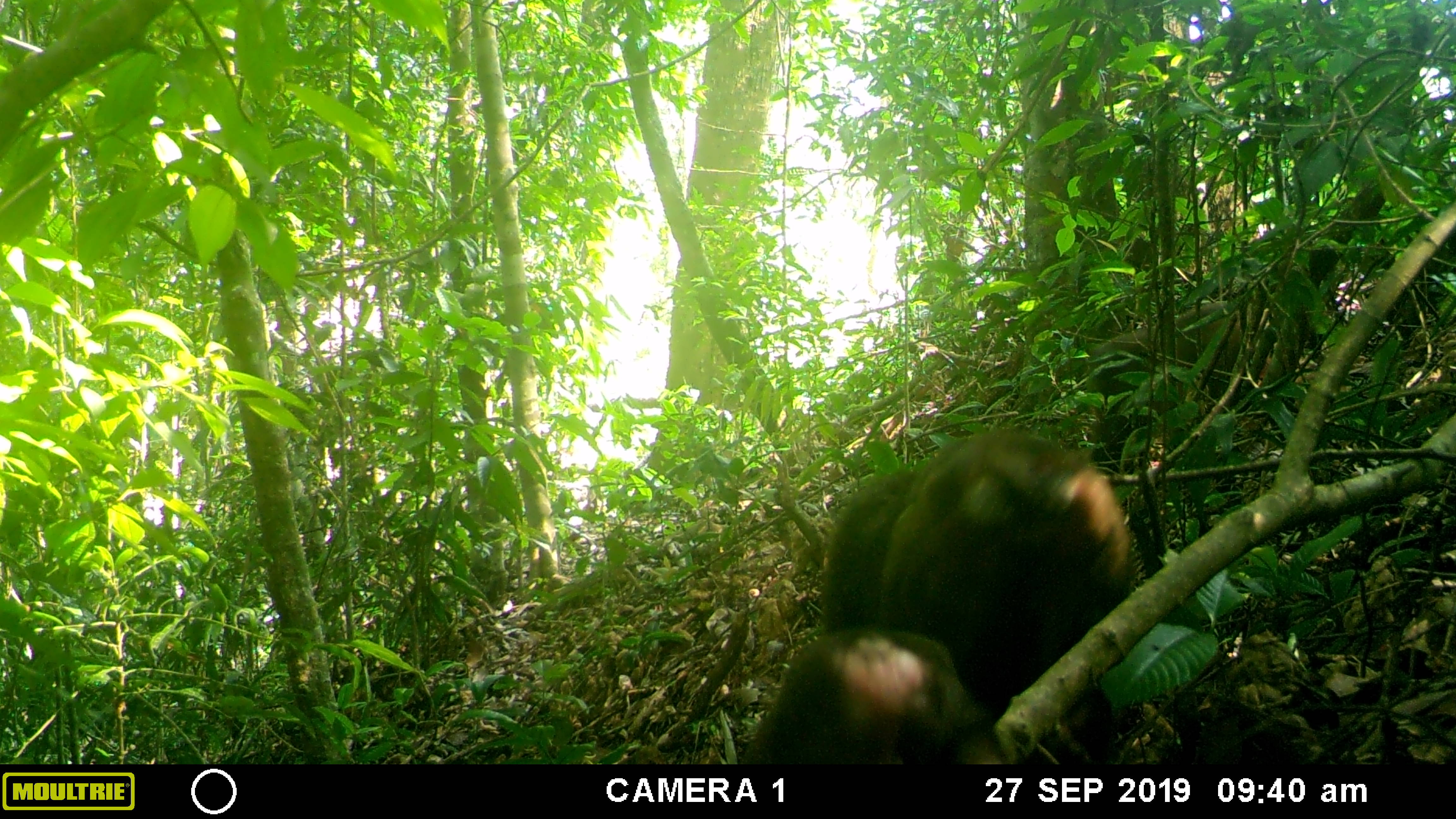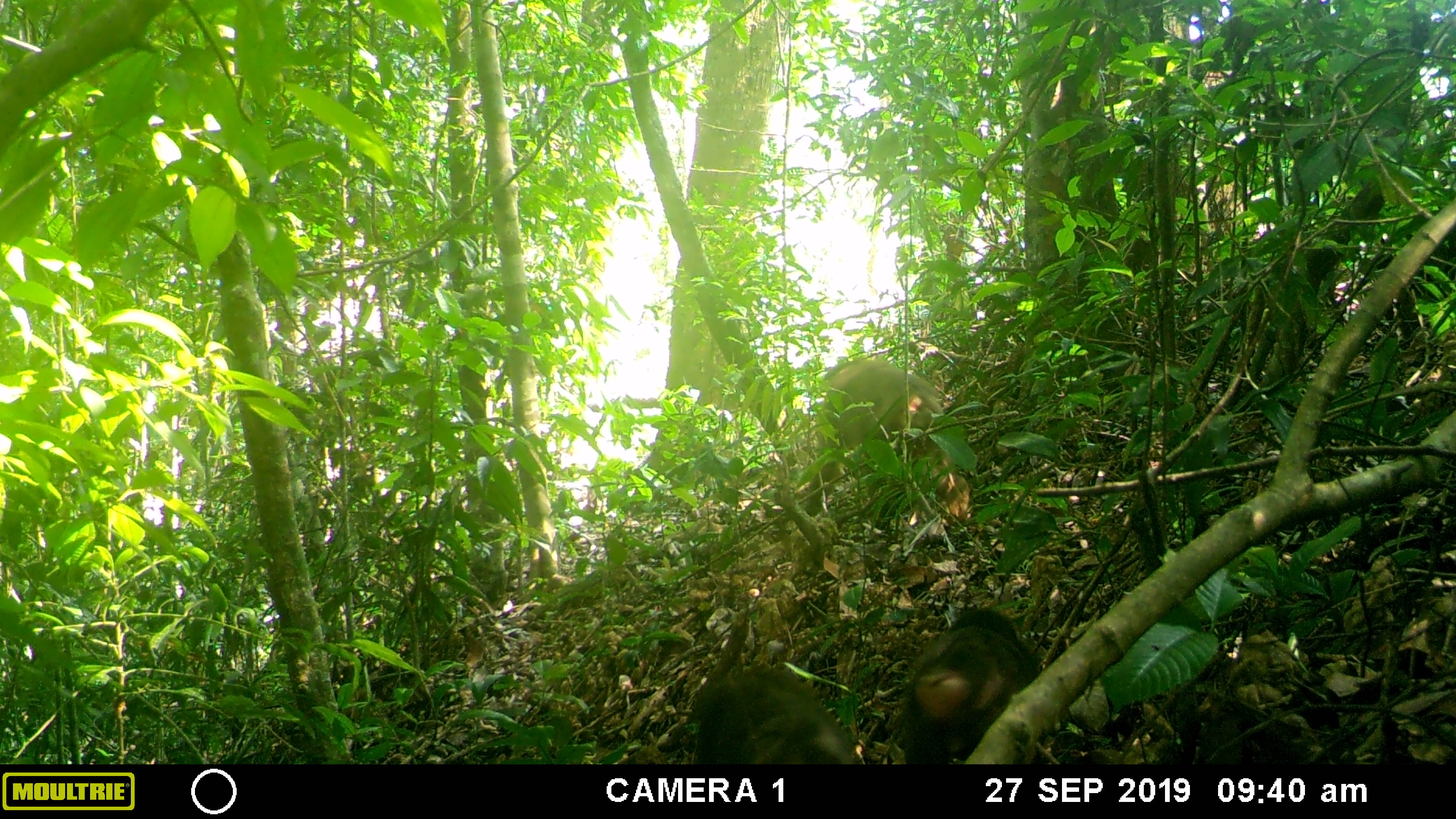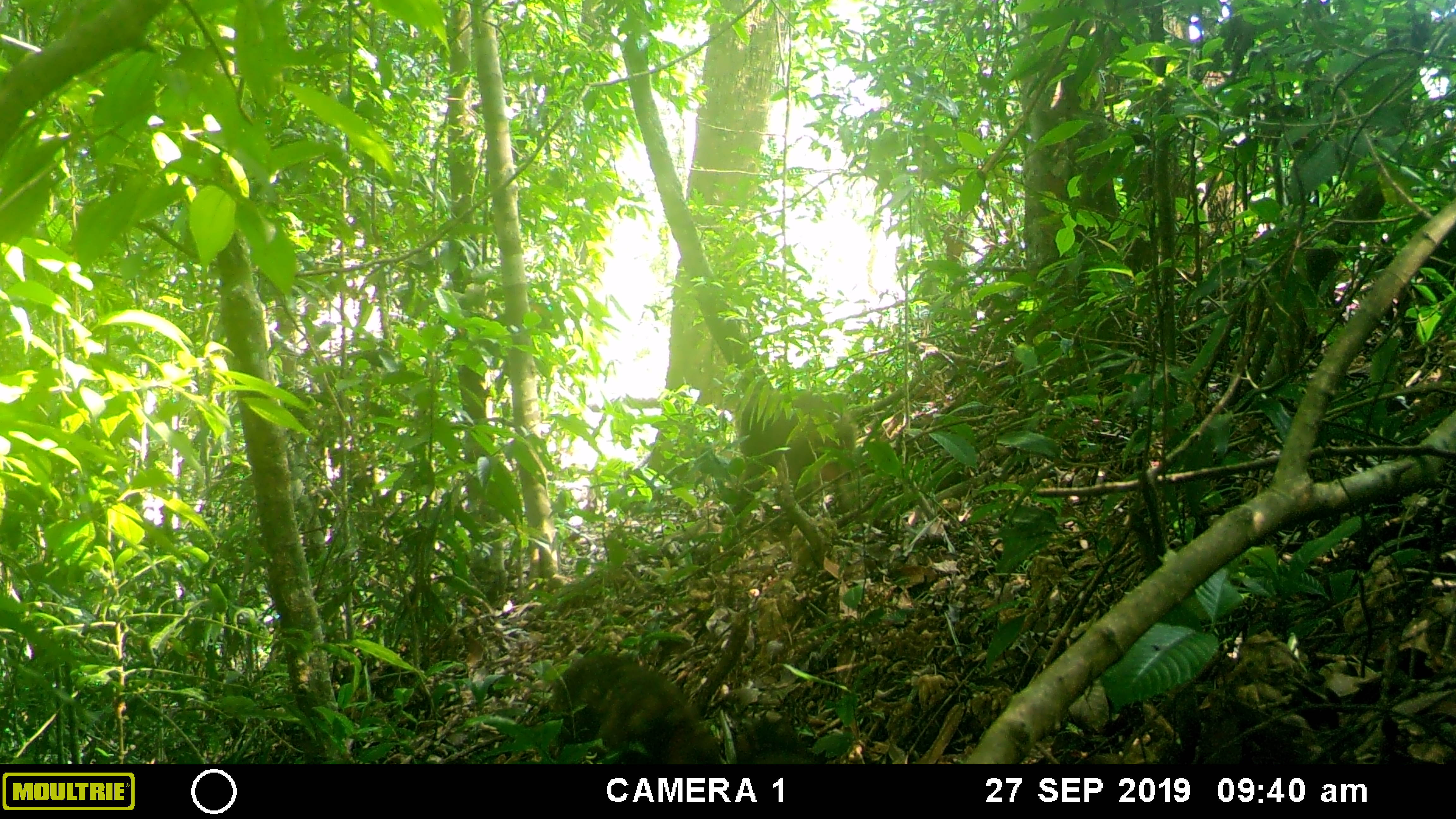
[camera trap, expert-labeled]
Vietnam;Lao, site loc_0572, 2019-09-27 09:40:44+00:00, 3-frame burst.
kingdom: Animalia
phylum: Chordata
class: Mammalia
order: Primates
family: Cercopithecidae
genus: Macaca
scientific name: Macaca arctoides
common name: stump-tailed macaque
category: stump tailed macaque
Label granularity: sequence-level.